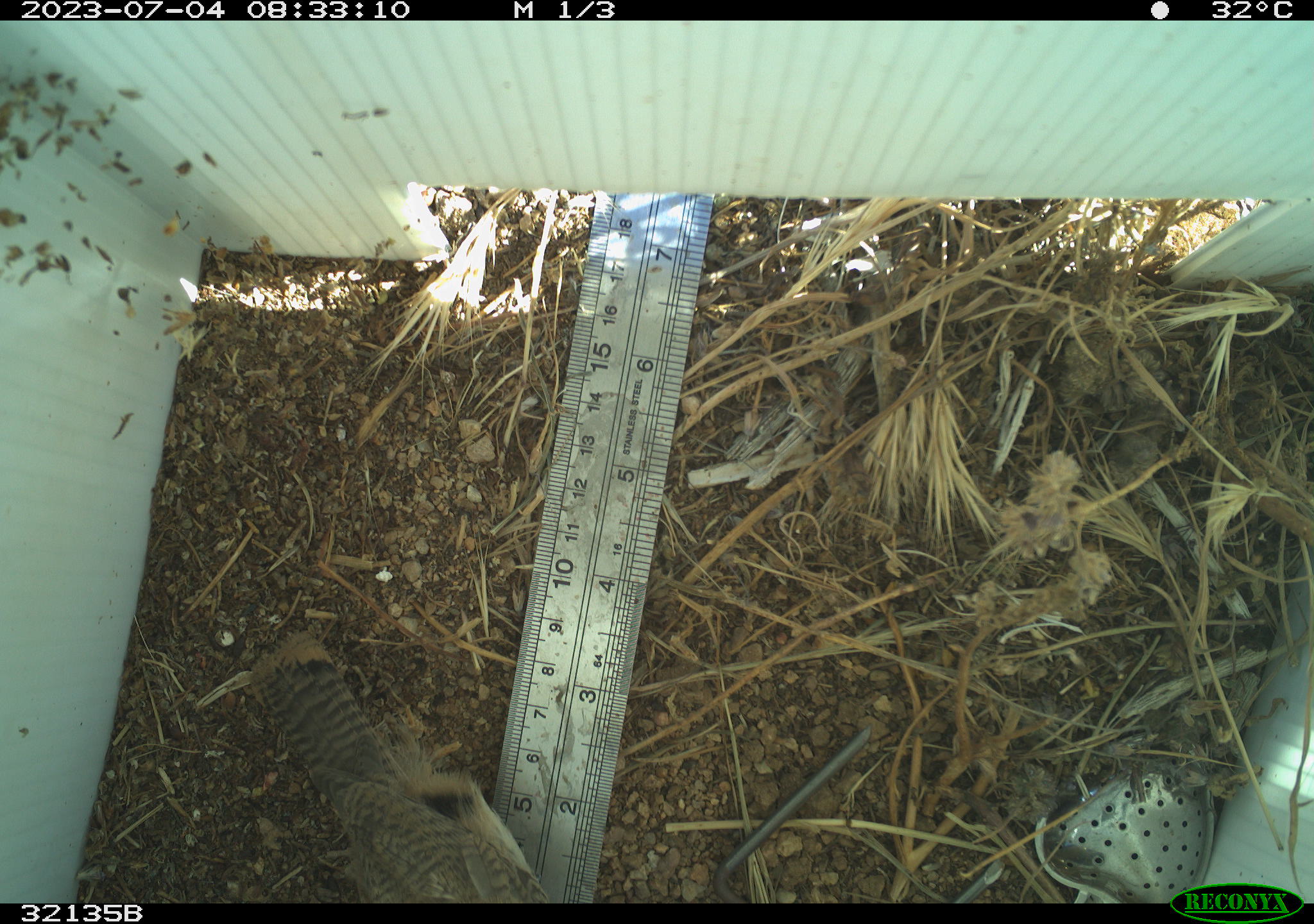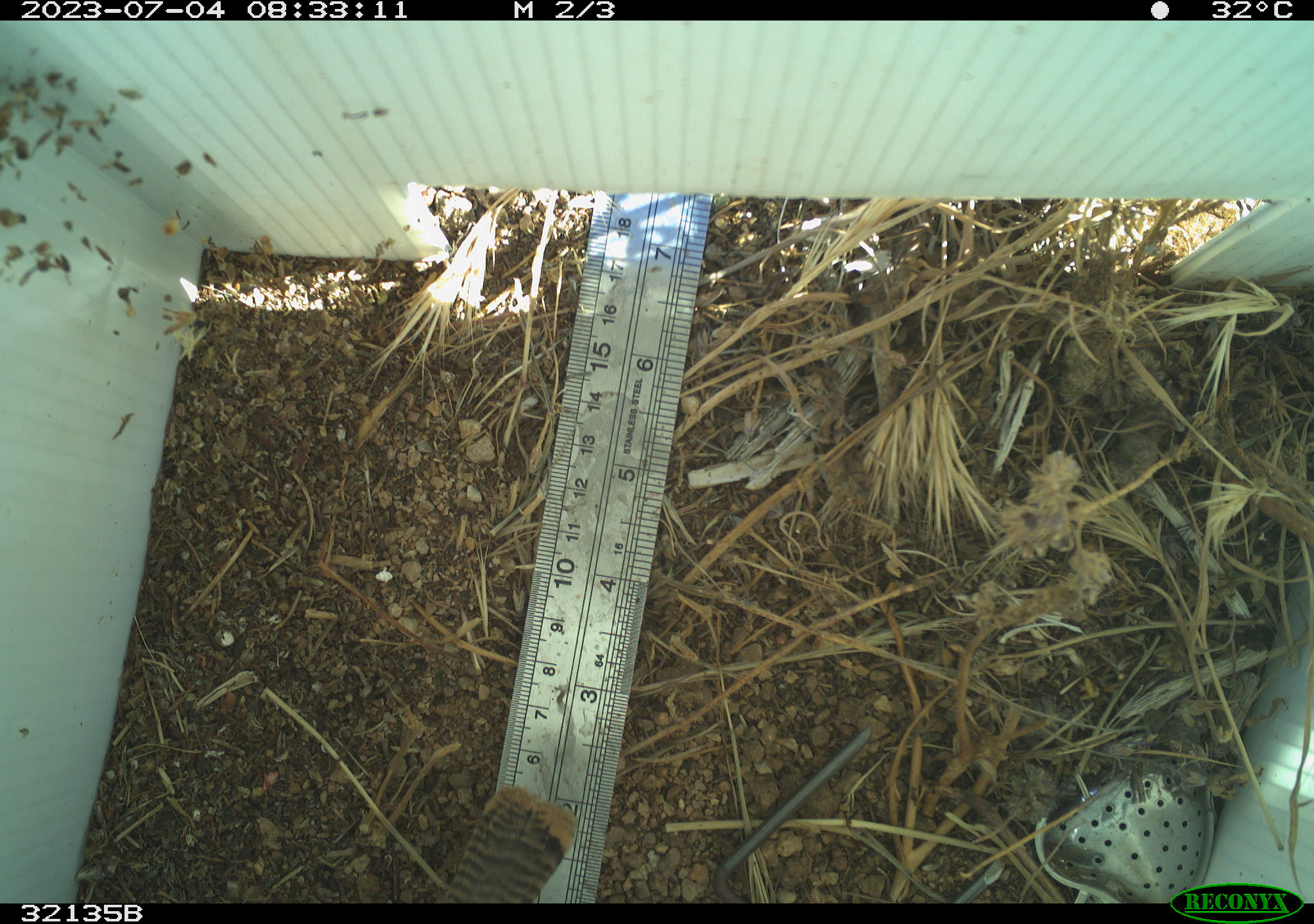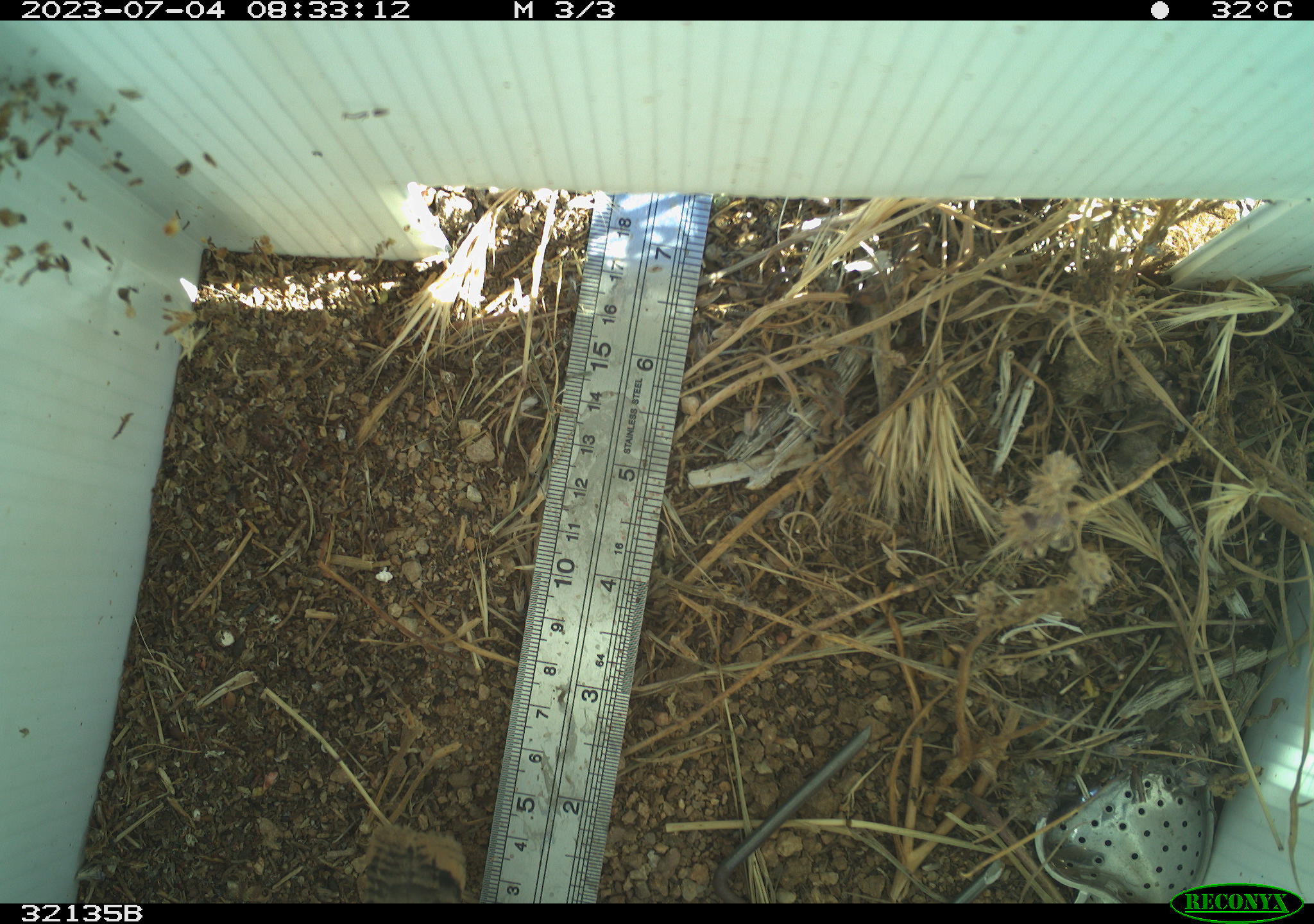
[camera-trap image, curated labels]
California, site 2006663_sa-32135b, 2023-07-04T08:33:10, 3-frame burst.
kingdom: Animalia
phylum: Chordata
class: Aves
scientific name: Aves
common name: bird